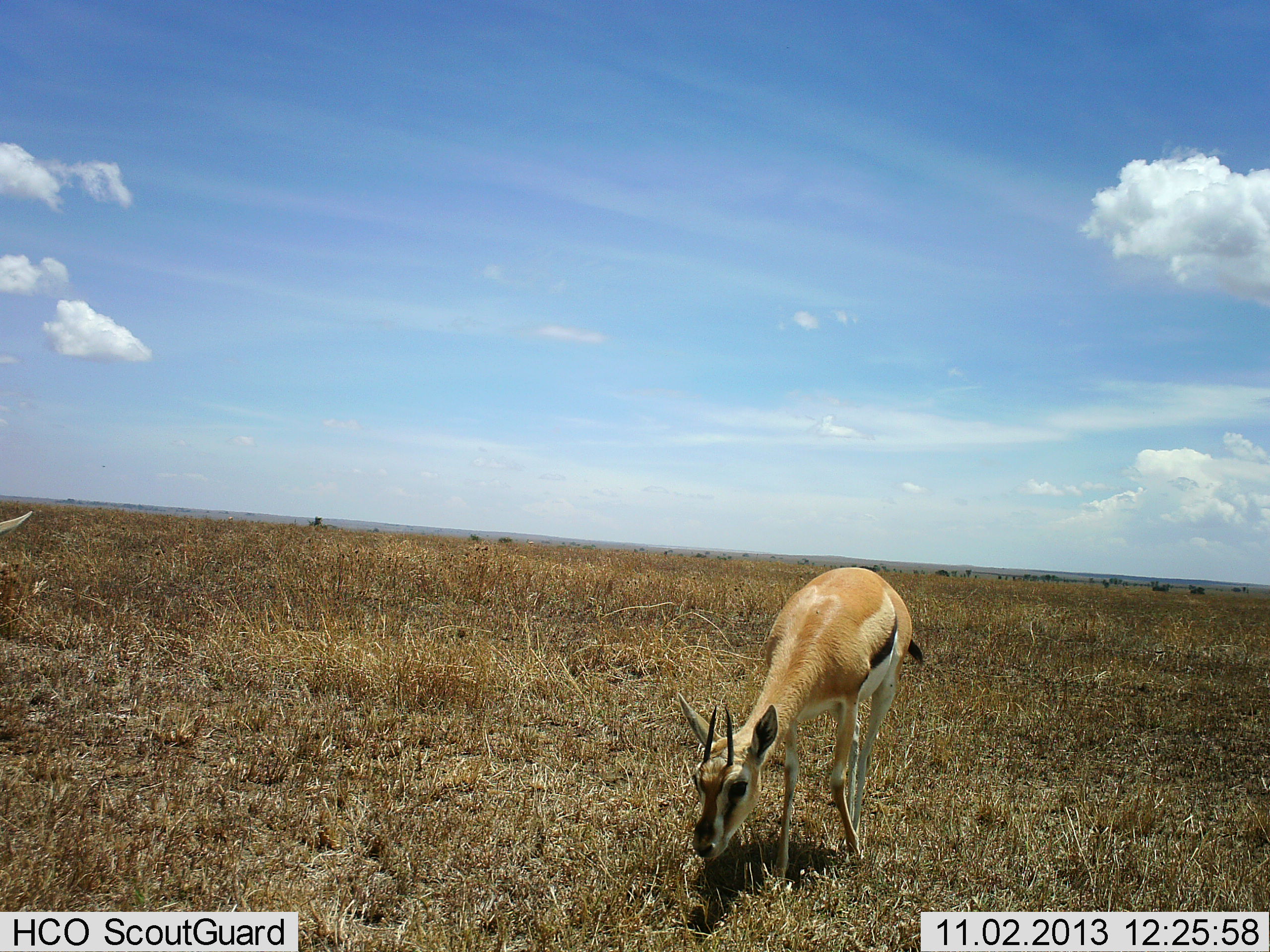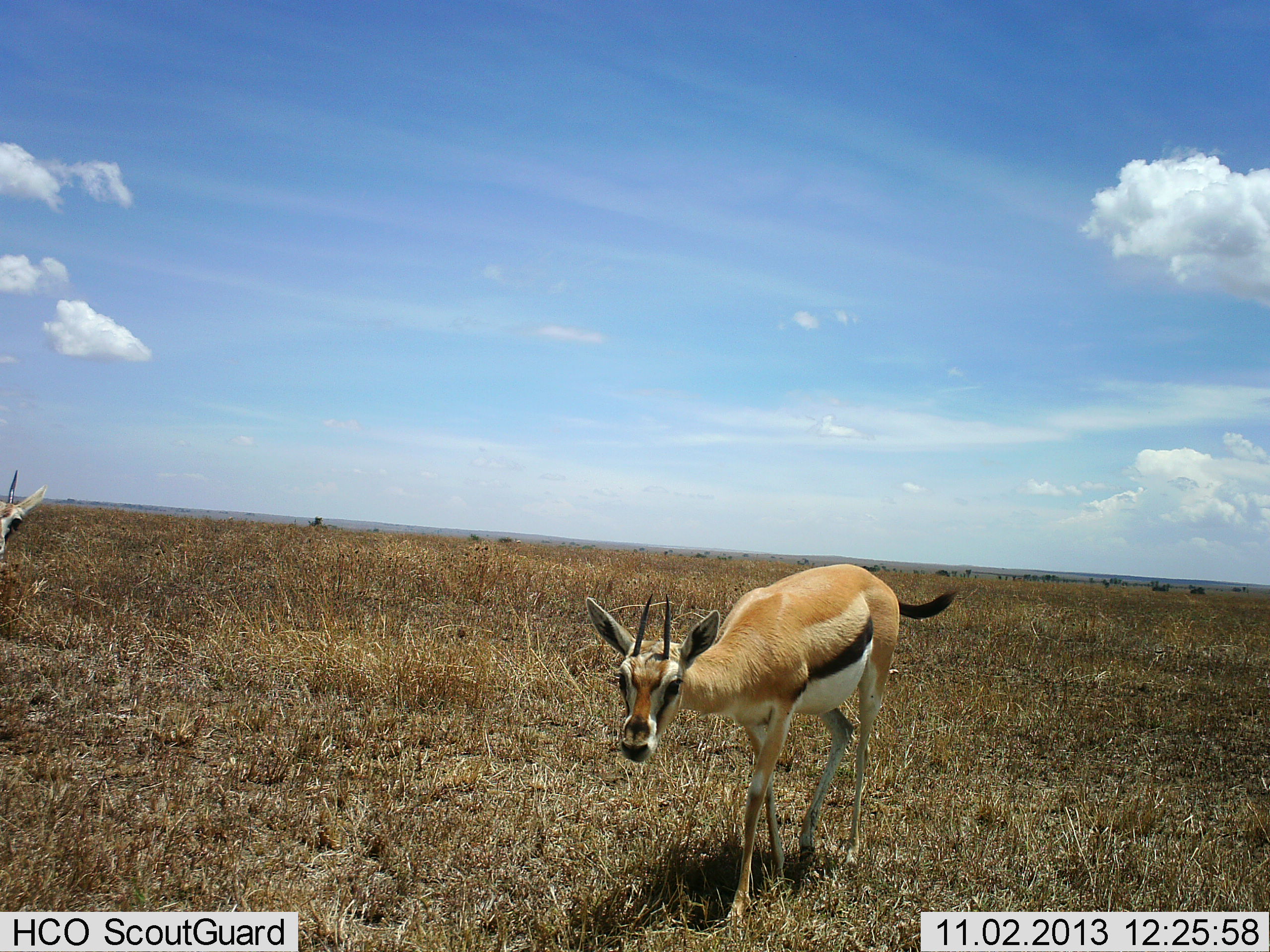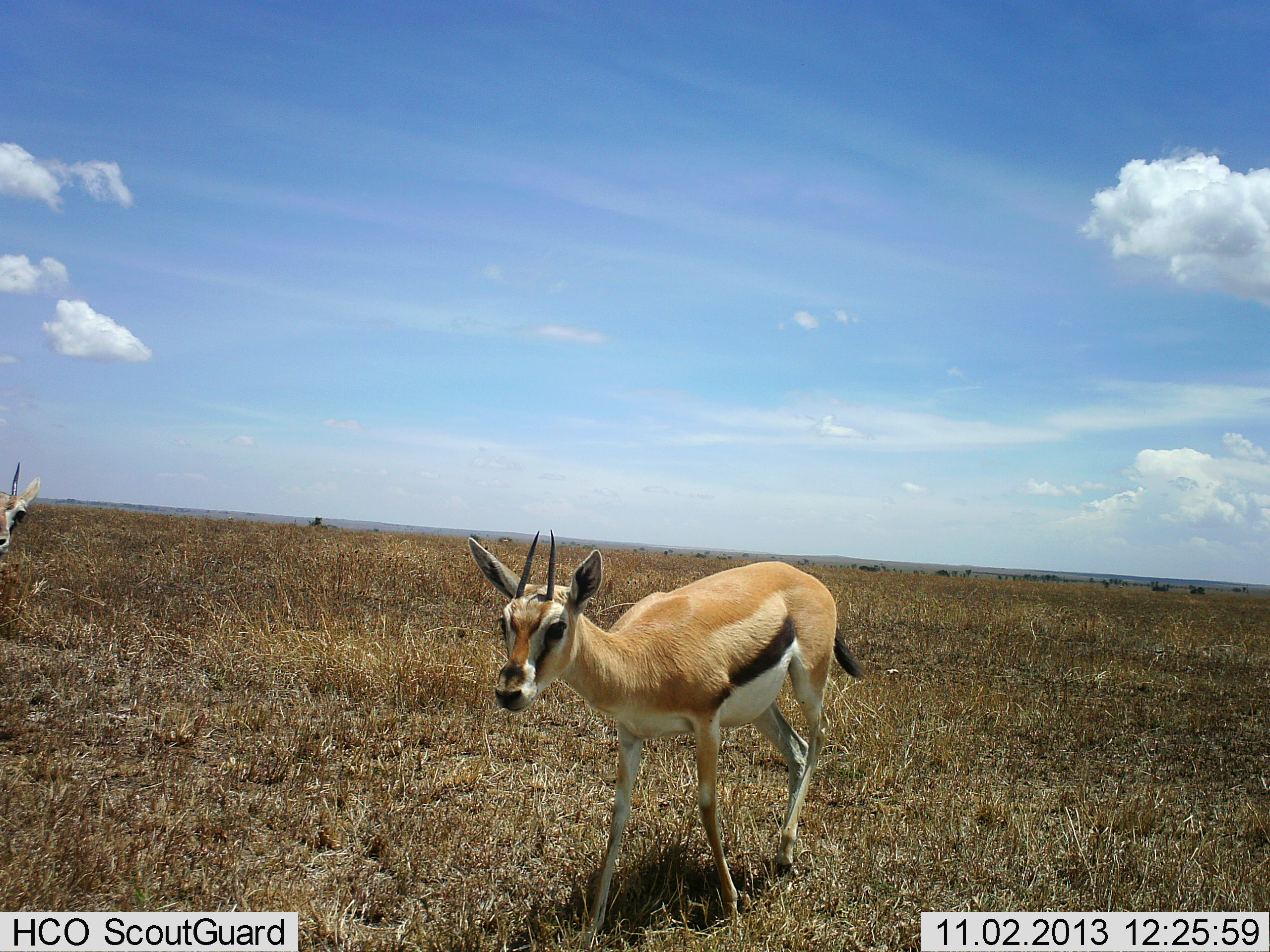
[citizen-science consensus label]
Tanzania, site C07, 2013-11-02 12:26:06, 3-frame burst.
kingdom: Animalia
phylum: Chordata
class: Mammalia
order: Artiodactyla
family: Bovidae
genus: Eudorcas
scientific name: Eudorcas thomsonii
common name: thomson's gazelle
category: gazellethomsons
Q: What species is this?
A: Gazellethomsons (thomson's gazelle) (Eudorcas thomsonii).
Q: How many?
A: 2.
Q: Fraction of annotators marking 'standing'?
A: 78%.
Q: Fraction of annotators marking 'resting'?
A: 0%.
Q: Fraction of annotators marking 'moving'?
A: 33%.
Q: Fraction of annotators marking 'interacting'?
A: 0%.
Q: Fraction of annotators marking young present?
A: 0%.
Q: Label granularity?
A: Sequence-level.